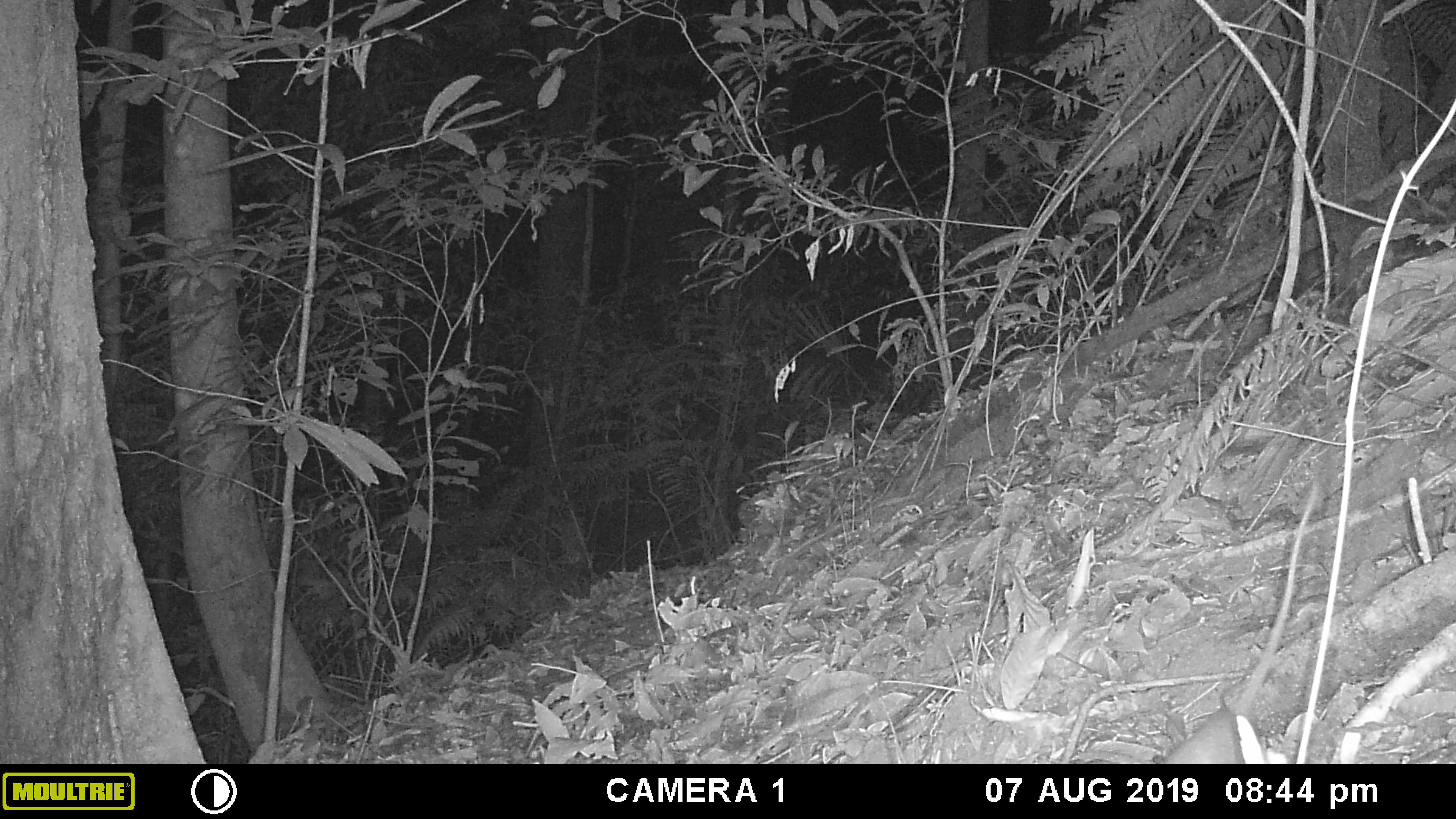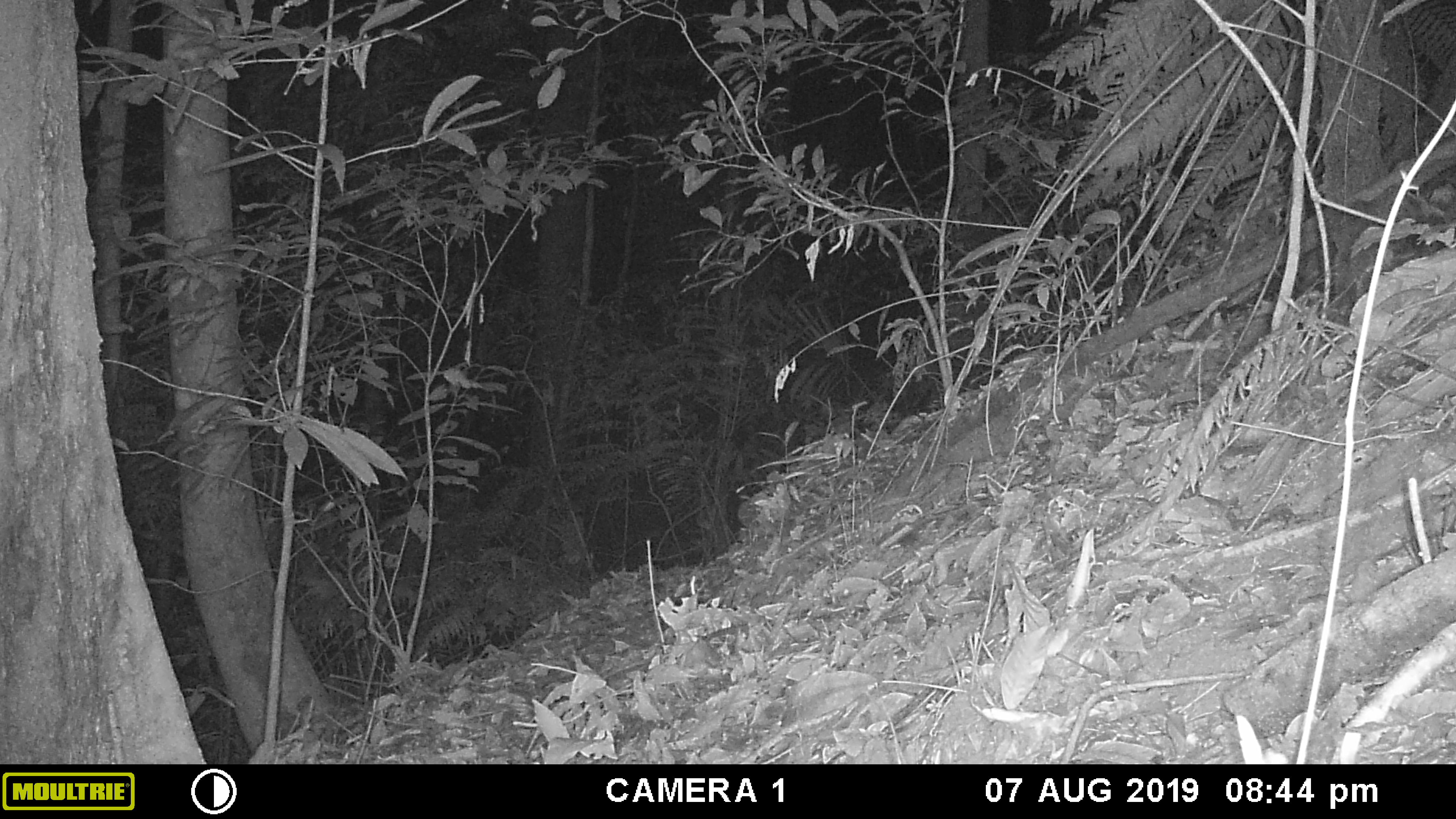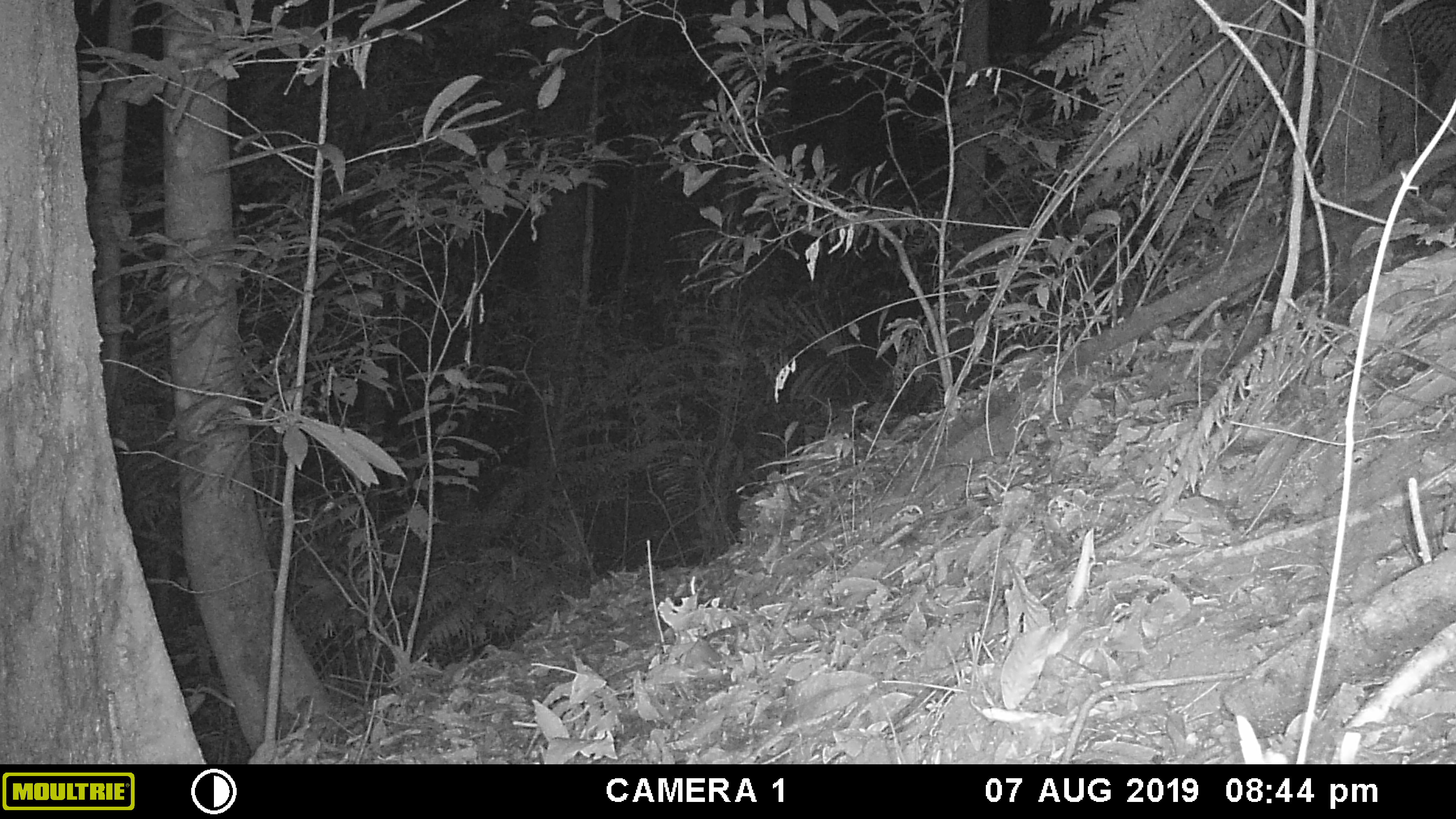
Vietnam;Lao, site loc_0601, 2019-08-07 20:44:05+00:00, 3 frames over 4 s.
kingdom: Animalia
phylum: Chordata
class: Mammalia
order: Rodentia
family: Muridae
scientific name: Muridae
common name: old-world mice and rats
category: unidentified murid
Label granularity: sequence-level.